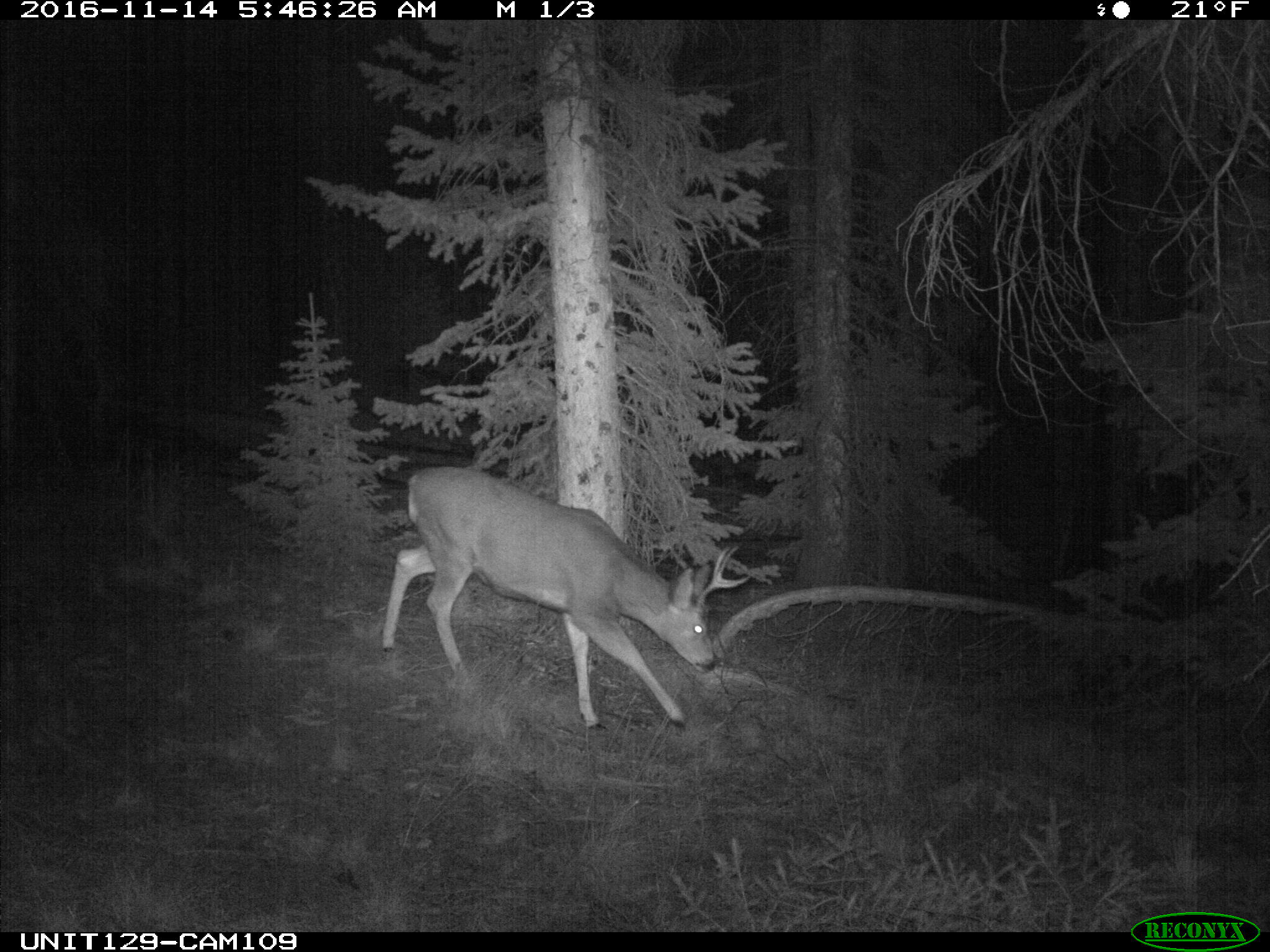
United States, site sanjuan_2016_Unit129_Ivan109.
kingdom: Animalia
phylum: Chordata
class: Mammalia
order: Artiodactyla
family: Cervidae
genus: Odocoileus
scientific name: Odocoileus hemionus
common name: mule deer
Odocoileus hemionus (mule deer).